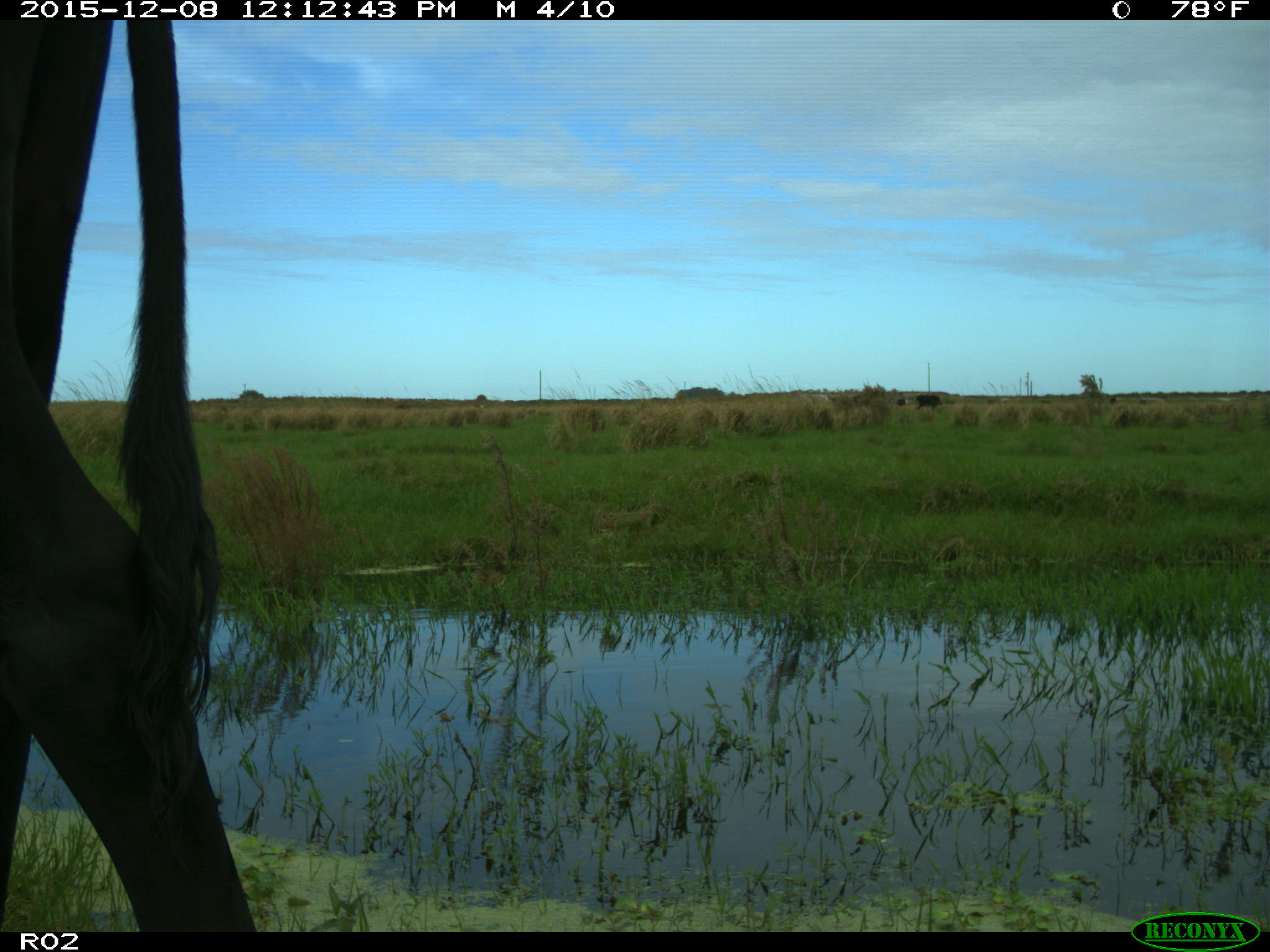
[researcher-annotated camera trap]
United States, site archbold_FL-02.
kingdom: Animalia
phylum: Chordata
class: Mammalia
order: Artiodactyla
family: Bovidae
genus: Bos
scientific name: Bos taurus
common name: domestic cow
Bos taurus (domestic cow).